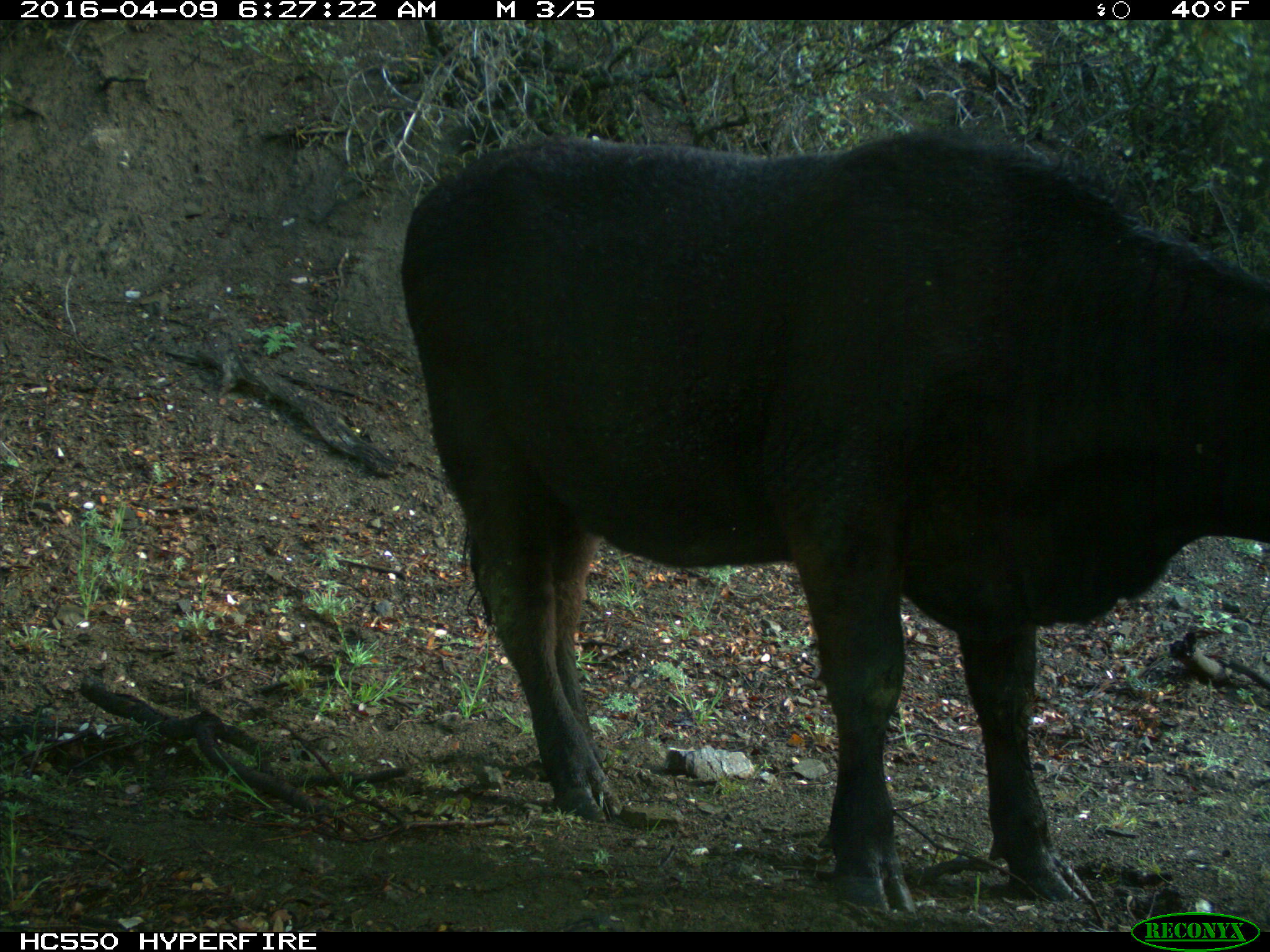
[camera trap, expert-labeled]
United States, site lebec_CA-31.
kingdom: Animalia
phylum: Chordata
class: Mammalia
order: Artiodactyla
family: Bovidae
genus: Bos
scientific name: Bos taurus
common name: domestic cow